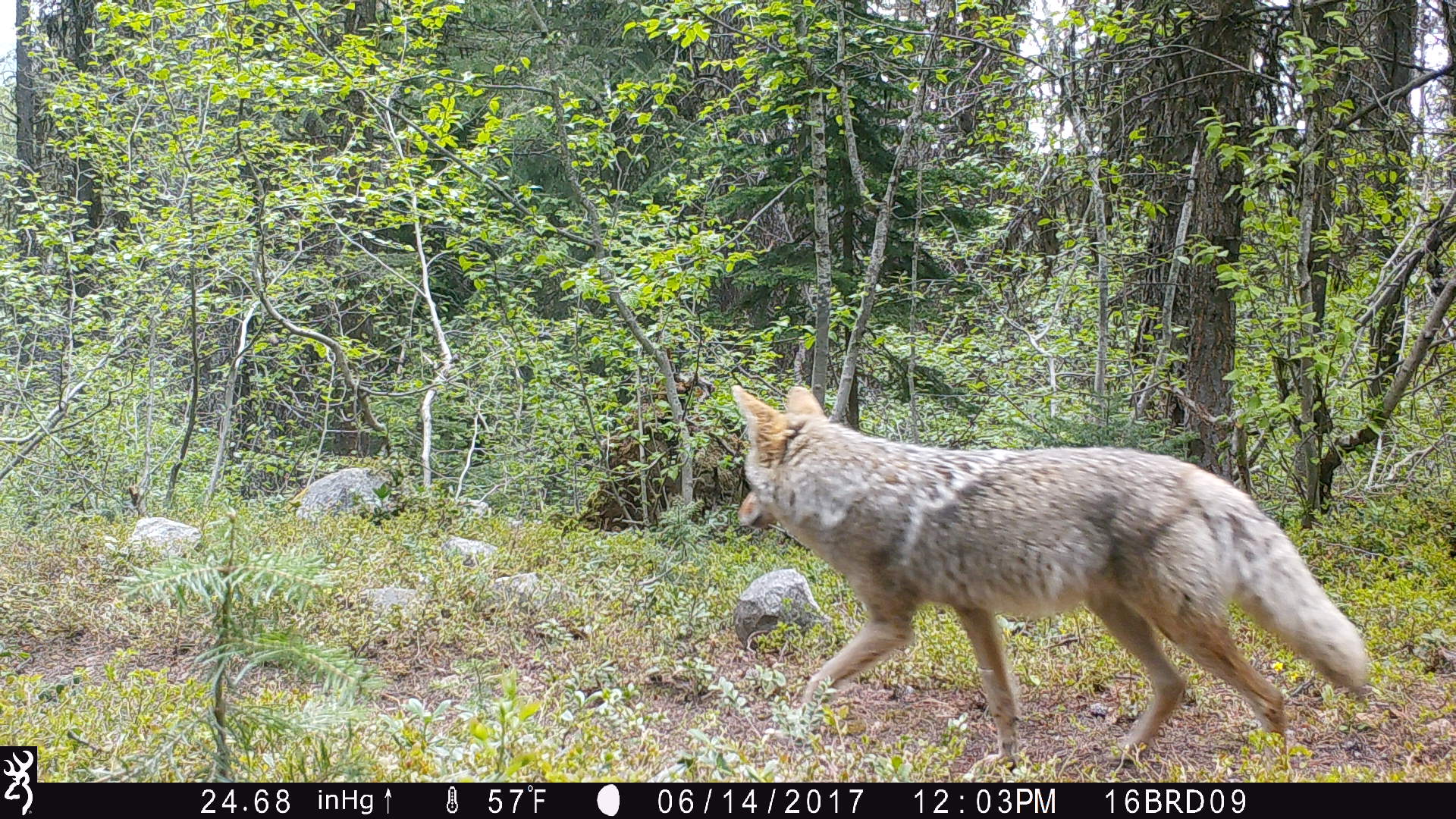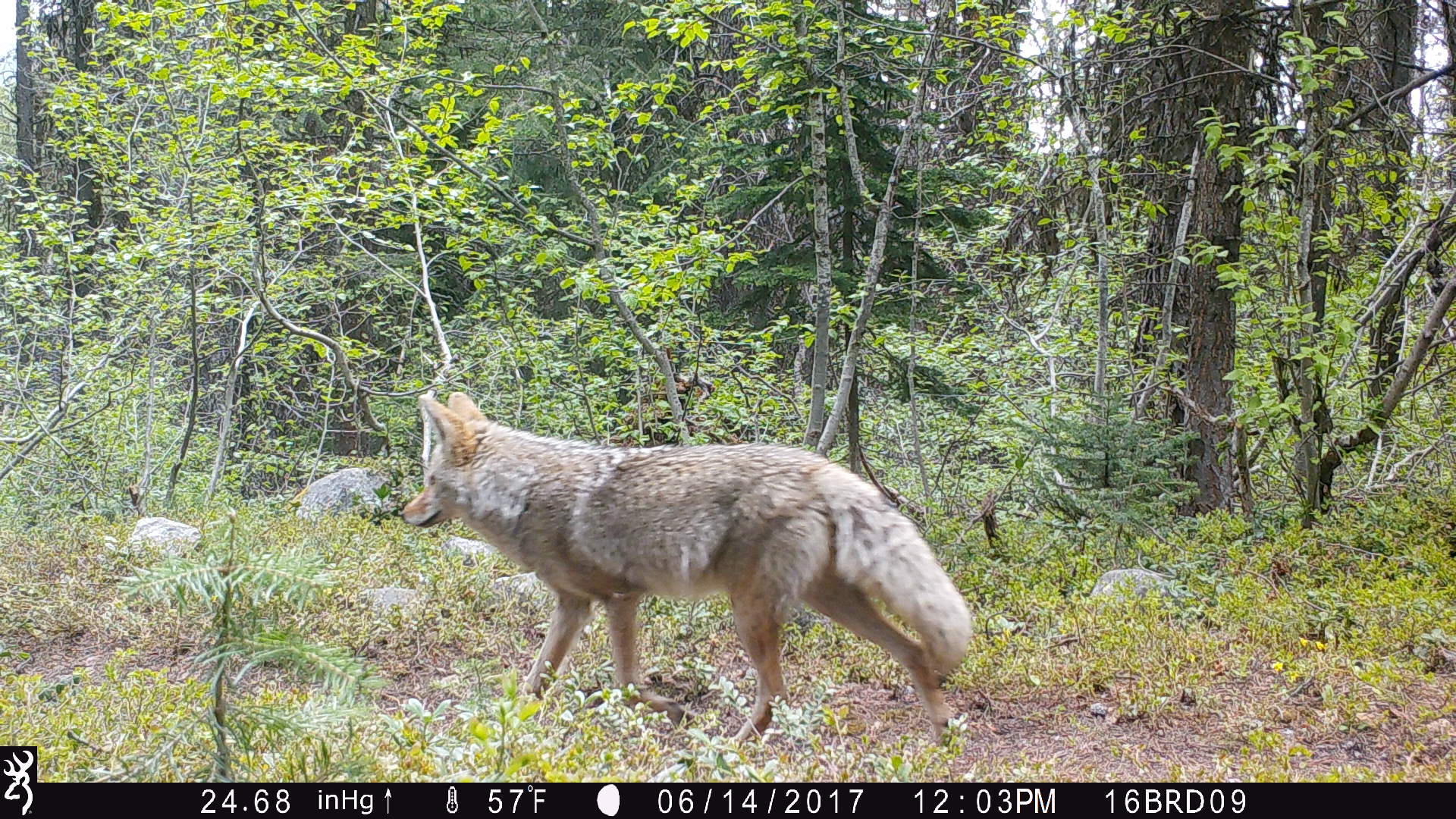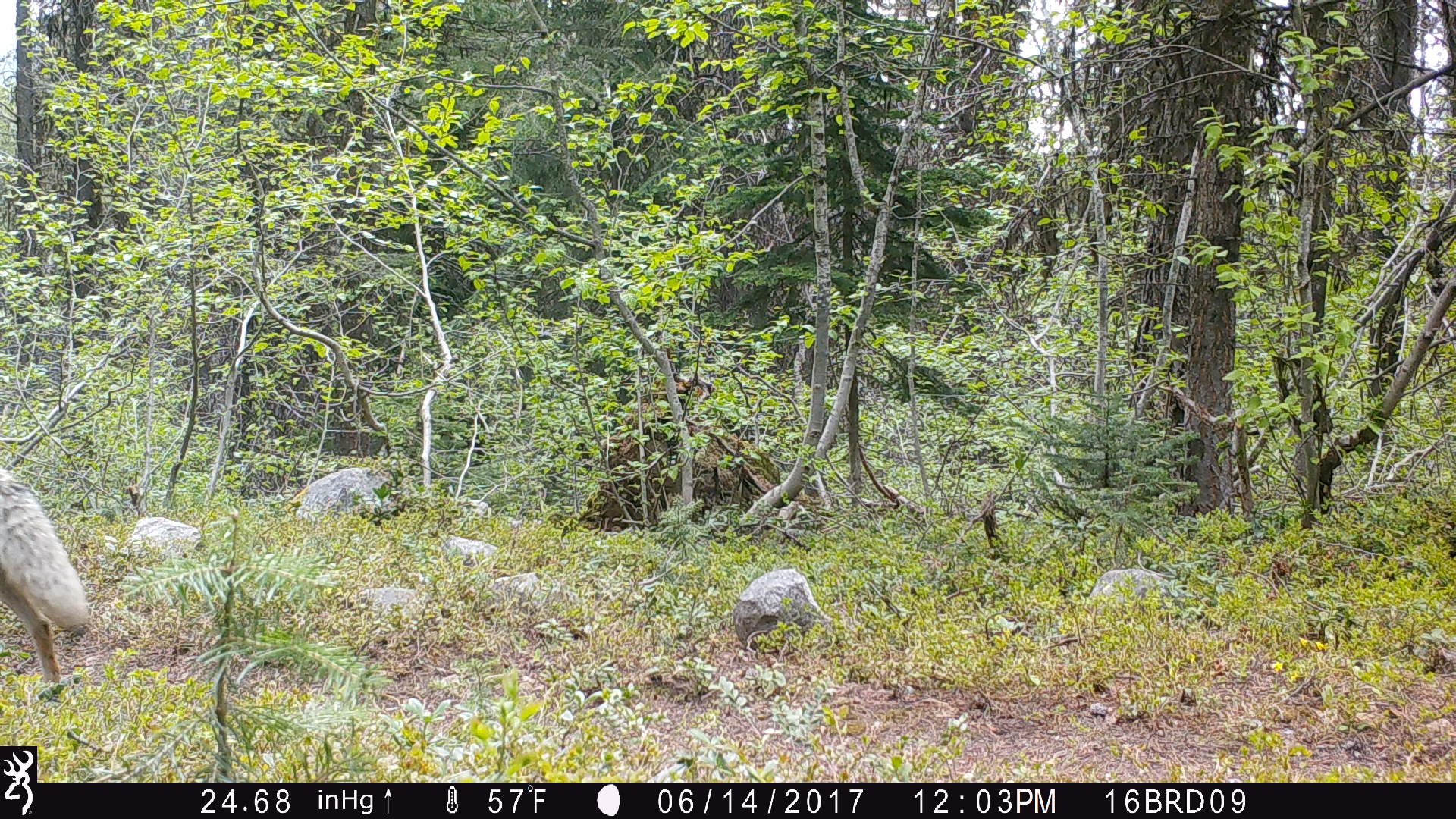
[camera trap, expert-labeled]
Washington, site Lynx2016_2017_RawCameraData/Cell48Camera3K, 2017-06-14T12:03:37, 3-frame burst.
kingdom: Animalia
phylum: Chordata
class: Mammalia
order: Carnivora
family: Canidae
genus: Canis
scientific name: Canis latrans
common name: coyote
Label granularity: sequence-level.